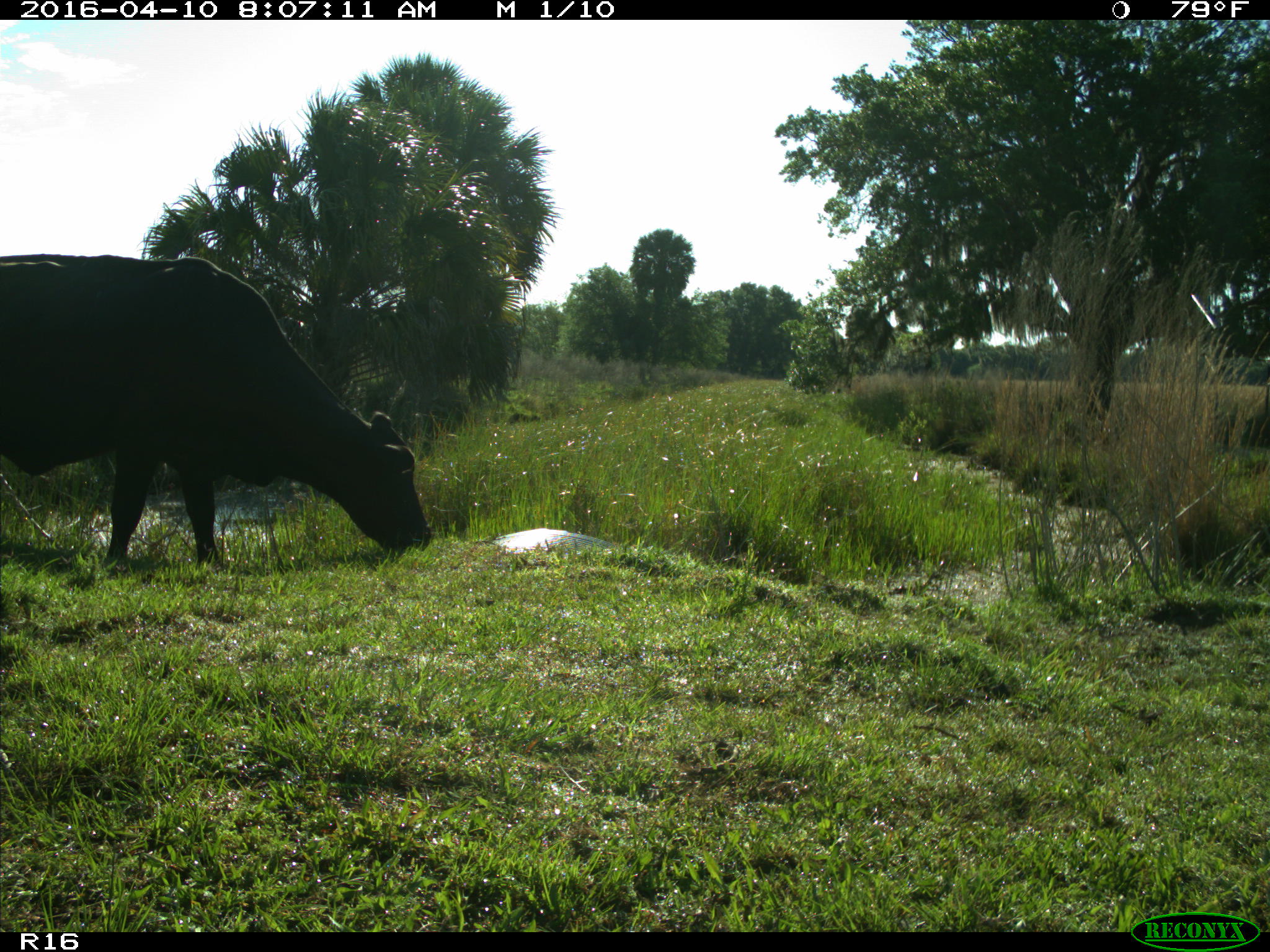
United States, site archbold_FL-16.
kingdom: Animalia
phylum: Chordata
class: Mammalia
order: Artiodactyla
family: Bovidae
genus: Bos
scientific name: Bos taurus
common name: domestic cow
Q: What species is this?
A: Bos taurus (domestic cow).